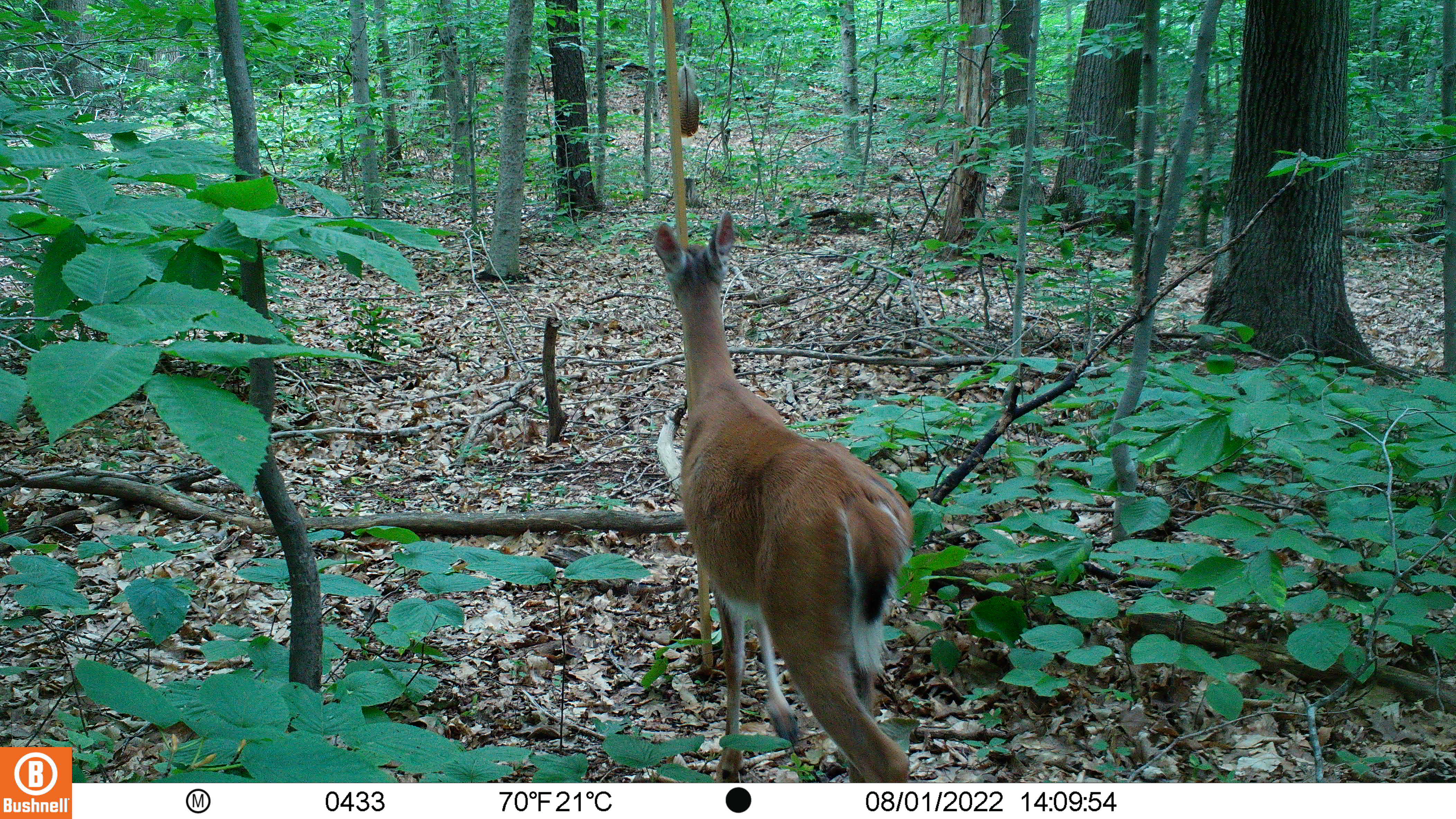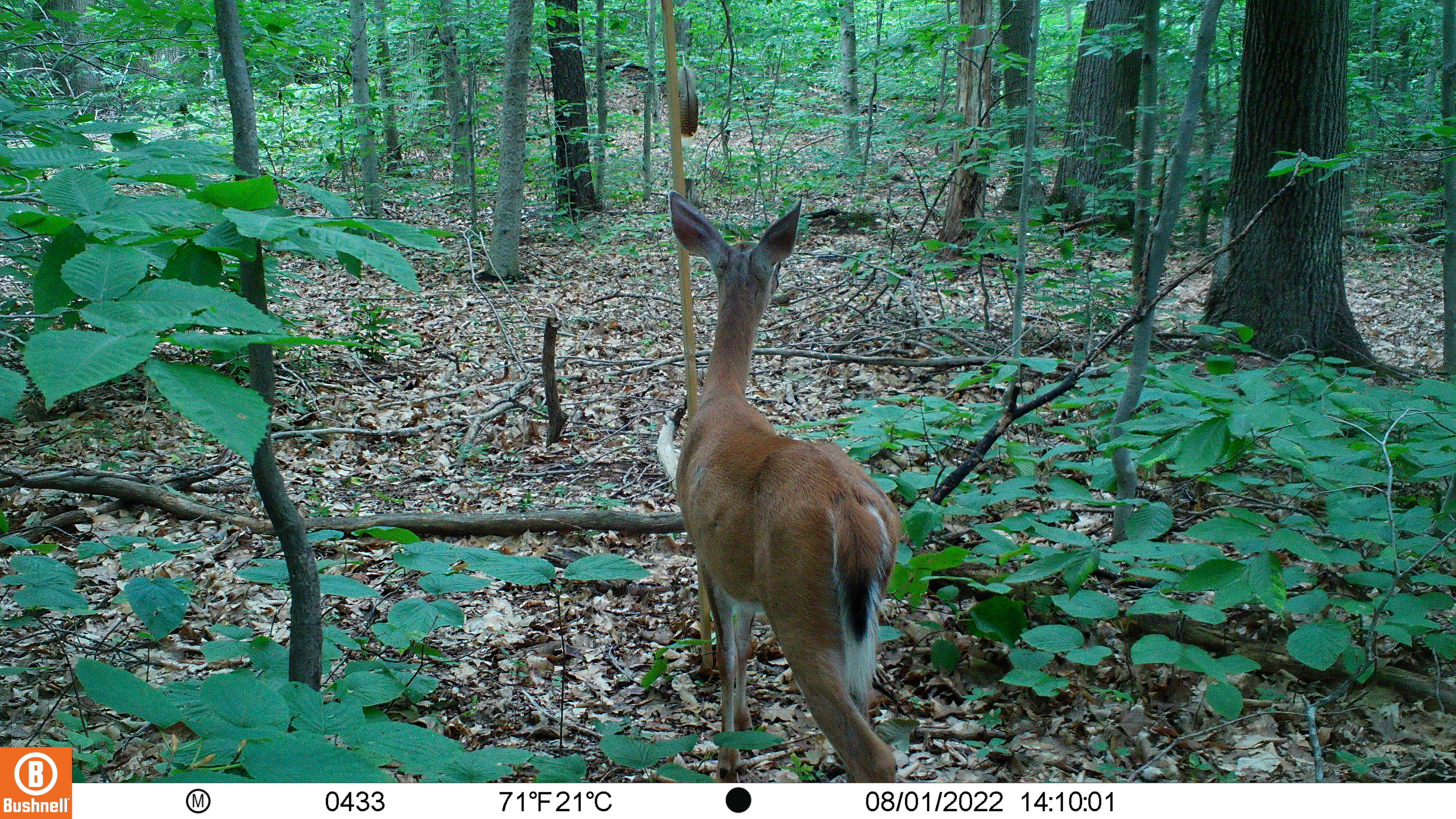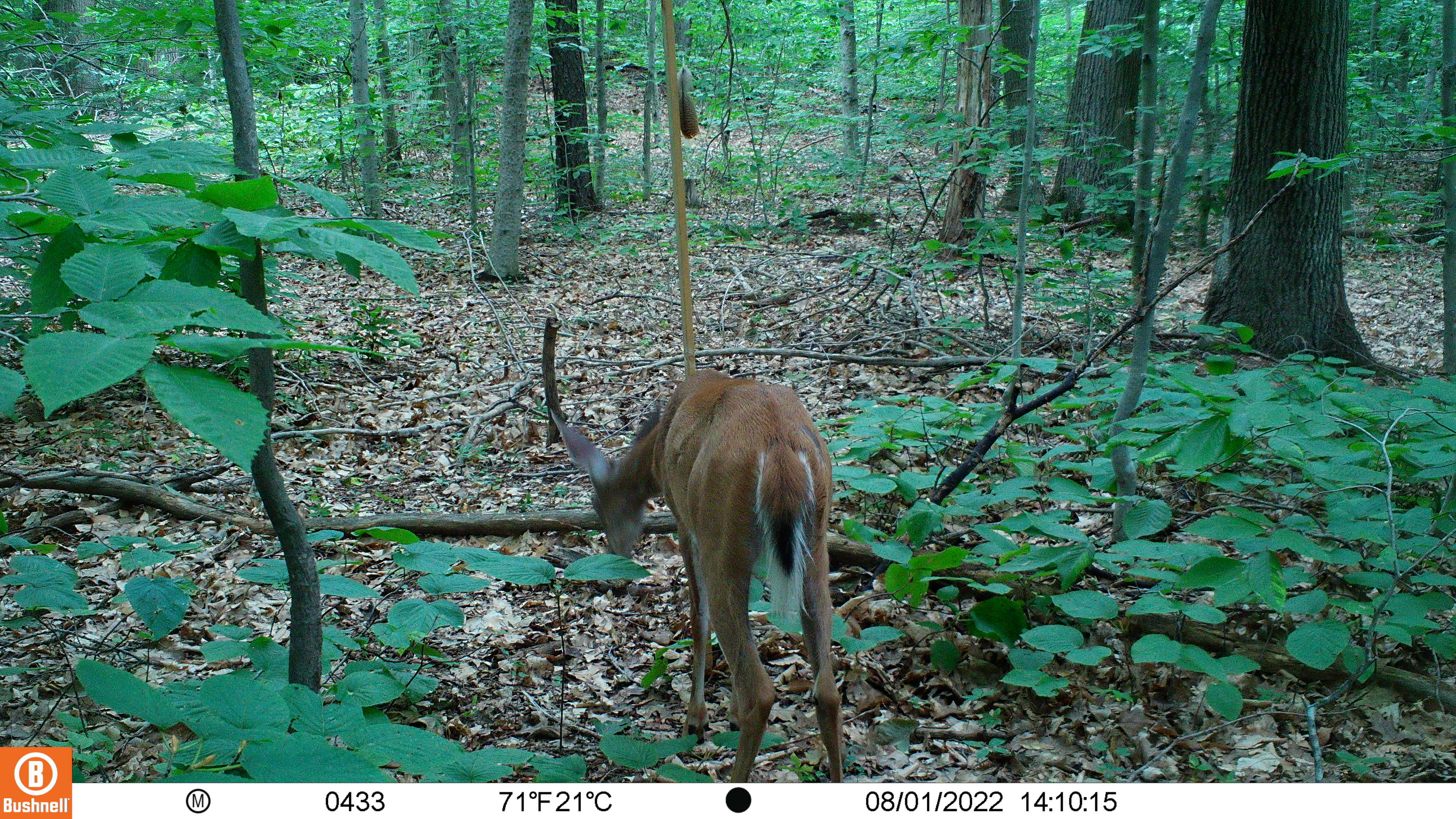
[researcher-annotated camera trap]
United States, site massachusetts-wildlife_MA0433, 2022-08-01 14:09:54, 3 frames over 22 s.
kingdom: Animalia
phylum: Chordata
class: Mammalia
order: Artiodactyla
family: Cervidae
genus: Odocoileus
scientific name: Odocoileus virginianus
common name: white-tailed deer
White-tailed deer (Odocoileus virginianus).